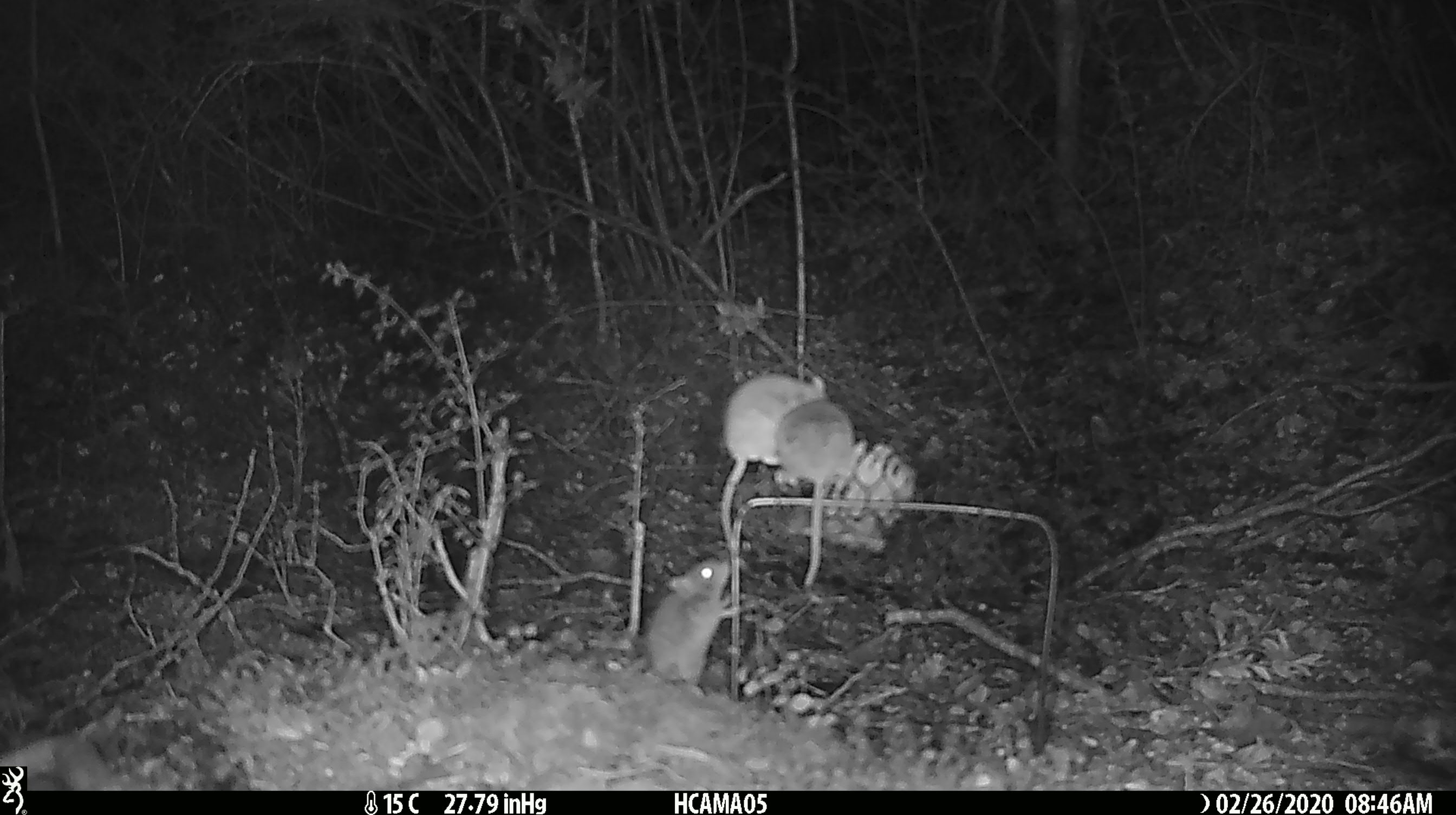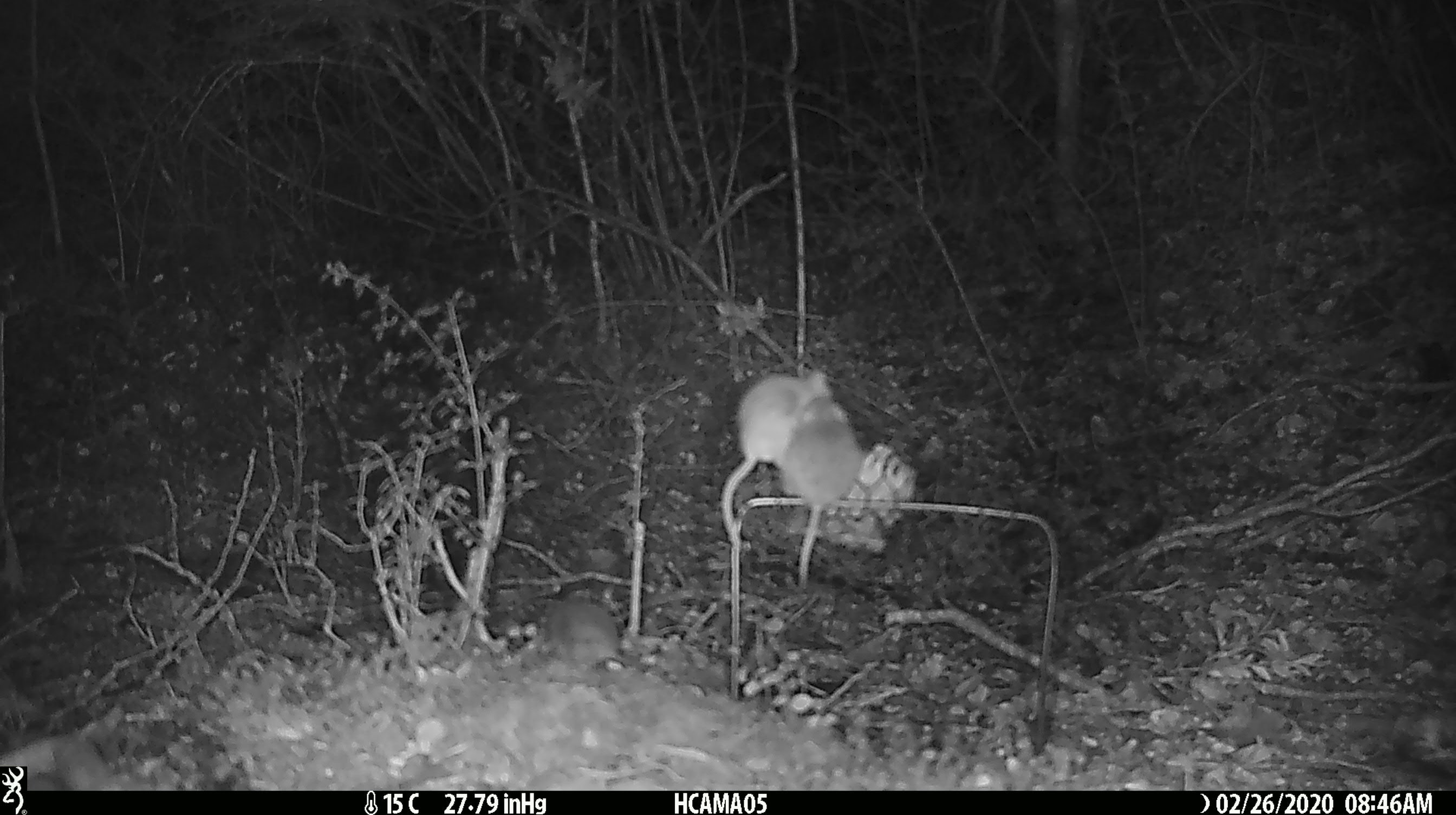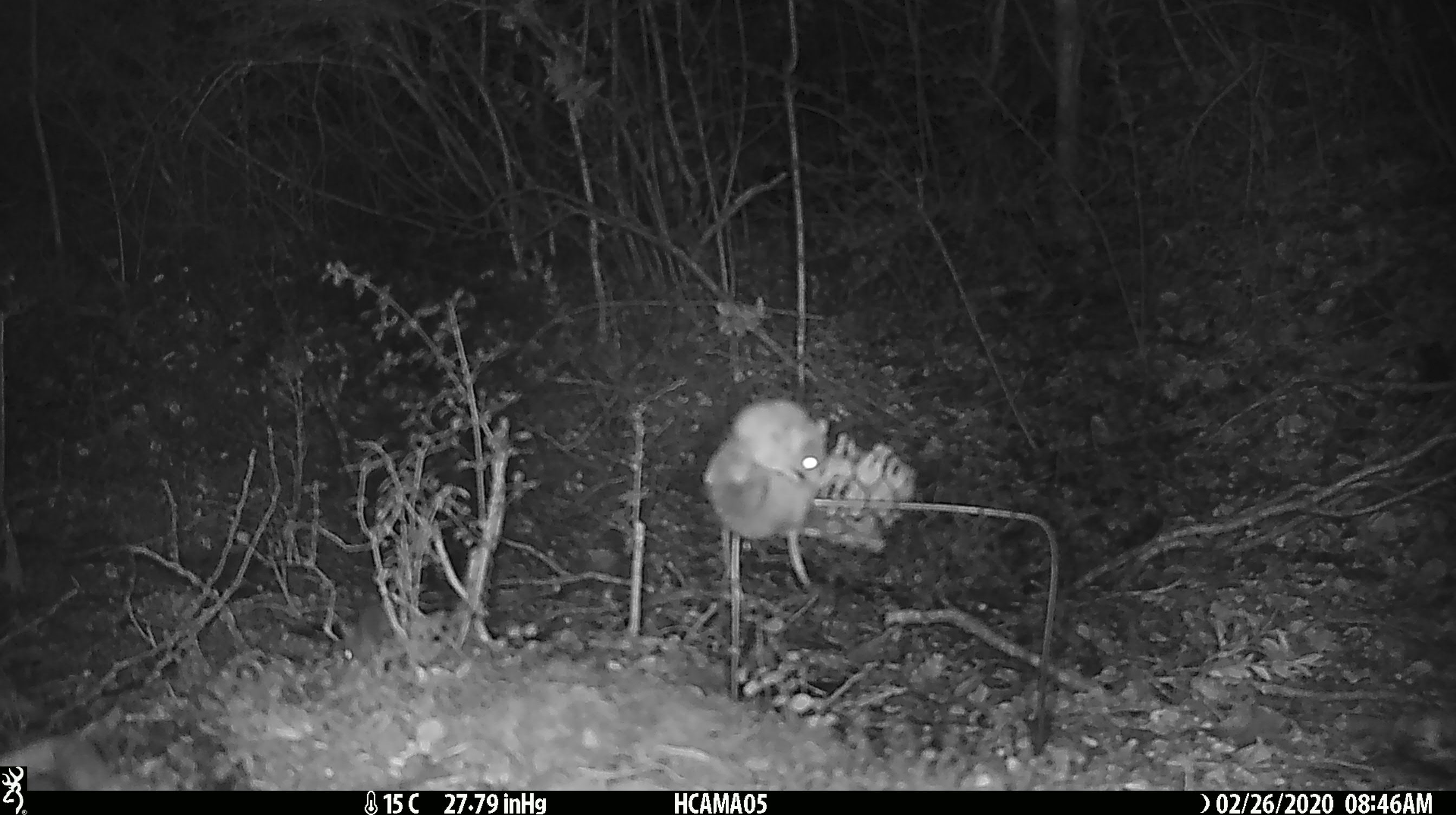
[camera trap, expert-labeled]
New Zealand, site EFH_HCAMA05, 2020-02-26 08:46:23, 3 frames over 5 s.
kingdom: Animalia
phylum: Chordata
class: Mammalia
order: Rodentia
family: Muridae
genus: Mus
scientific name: Mus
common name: mouse